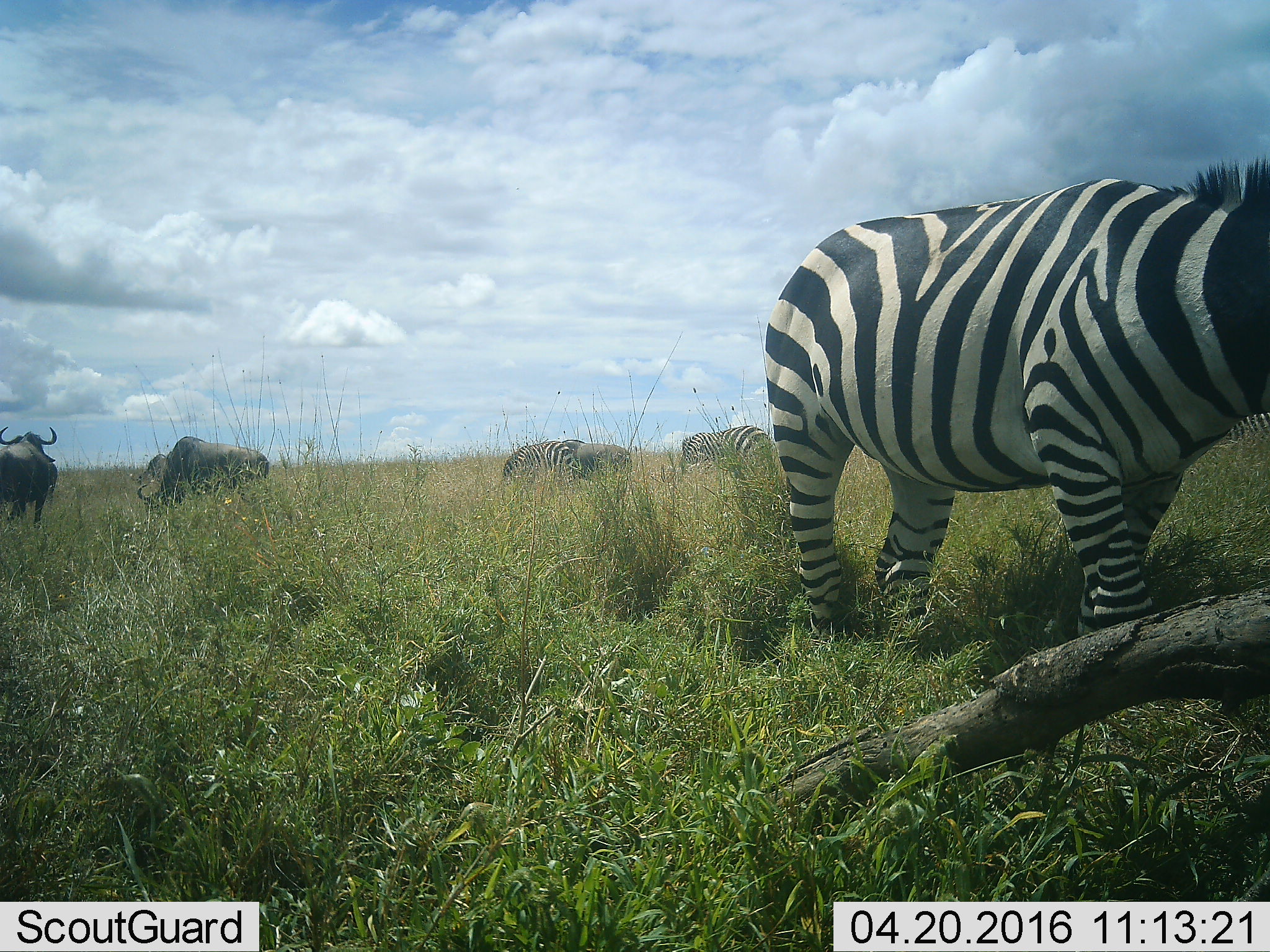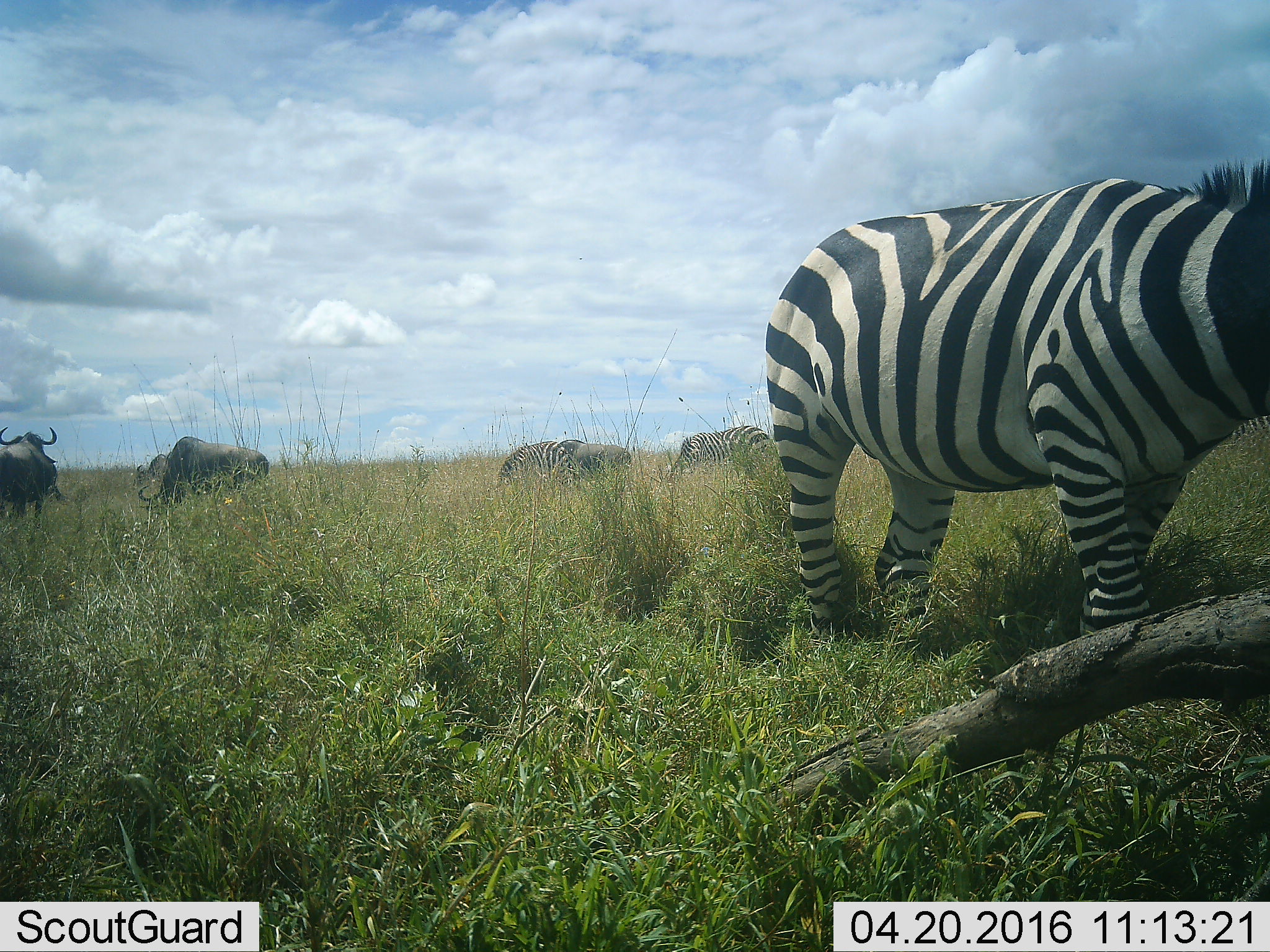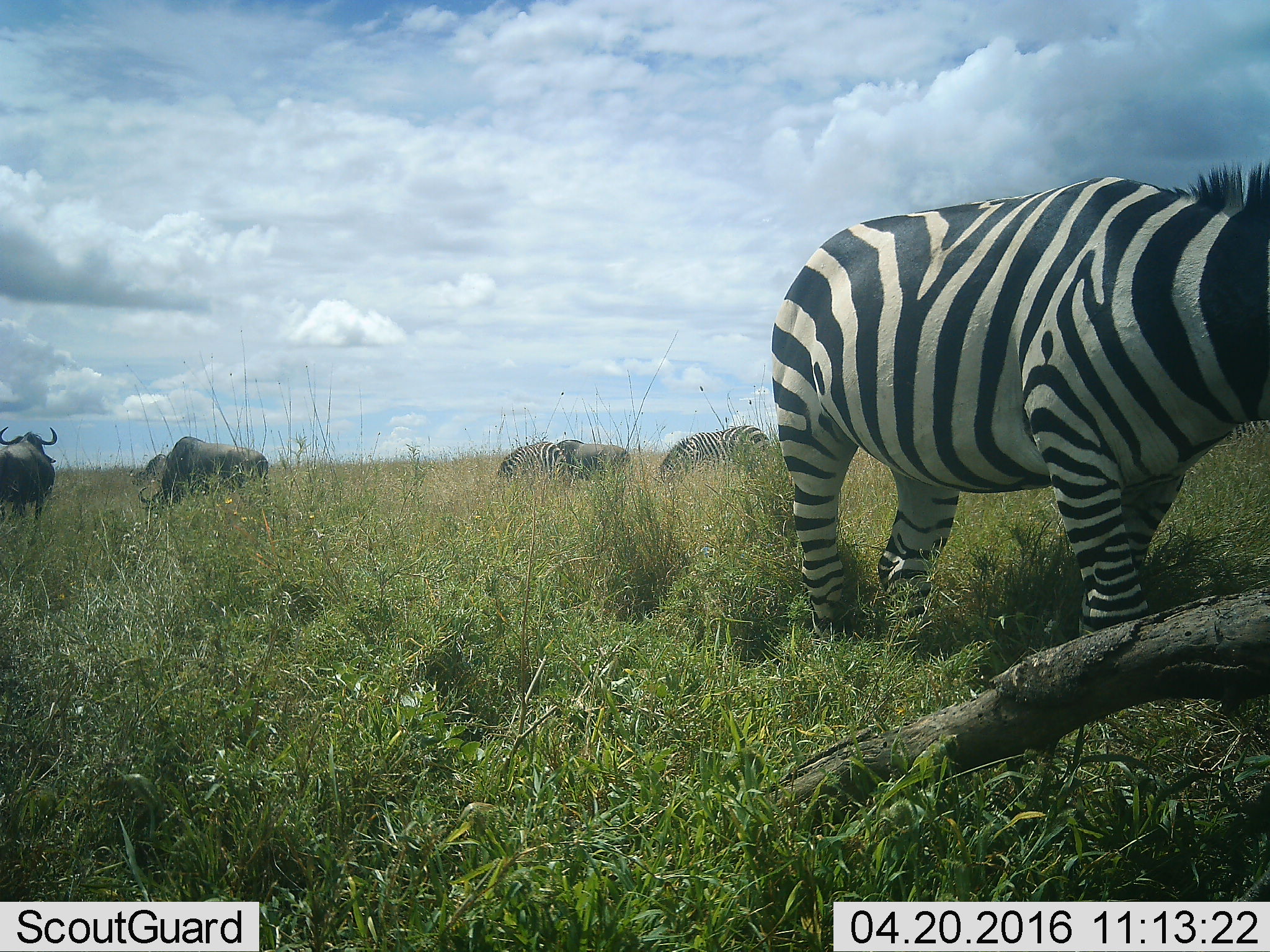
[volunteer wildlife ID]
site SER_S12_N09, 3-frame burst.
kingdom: Animalia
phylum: Chordata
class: Mammalia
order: Artiodactyla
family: Bovidae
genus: Connochaetes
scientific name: Connochaetes taurinus taurinus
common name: blue wildebeest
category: wildebeestblue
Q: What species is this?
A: Wildebeestblue (blue wildebeest) (Connochaetes taurinus taurinus).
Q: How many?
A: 4.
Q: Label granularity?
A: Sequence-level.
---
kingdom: Animalia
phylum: Chordata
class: Mammalia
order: Perissodactyla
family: Equidae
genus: Equus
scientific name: Equus quagga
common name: plains zebra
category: zebraplains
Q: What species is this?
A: Zebraplains (plains zebra) (Equus quagga).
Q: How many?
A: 3.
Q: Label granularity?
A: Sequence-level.